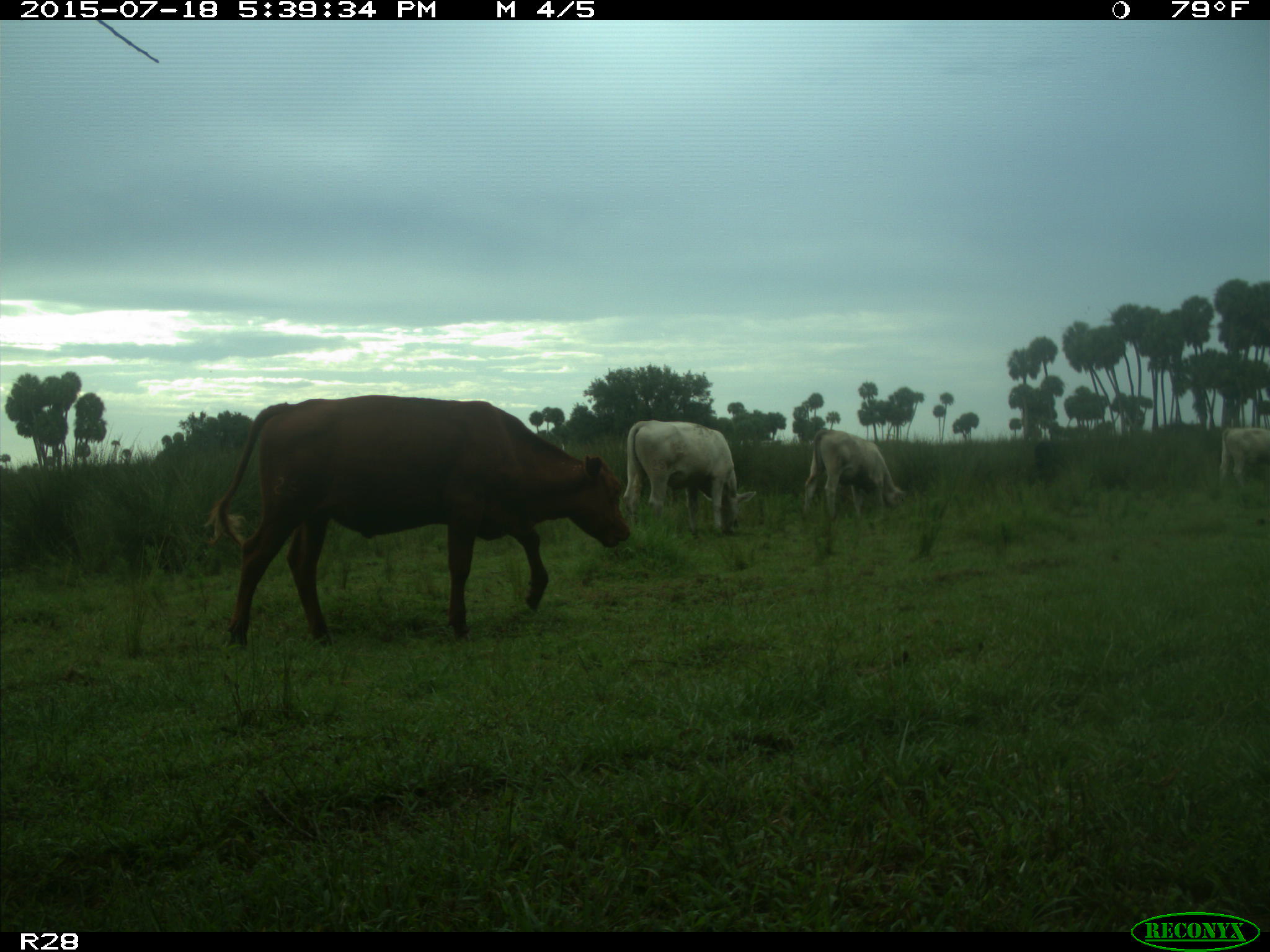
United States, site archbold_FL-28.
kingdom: Animalia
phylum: Chordata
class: Mammalia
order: Artiodactyla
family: Bovidae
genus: Bos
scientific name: Bos taurus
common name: domestic cow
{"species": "Bos taurus (domestic cow)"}